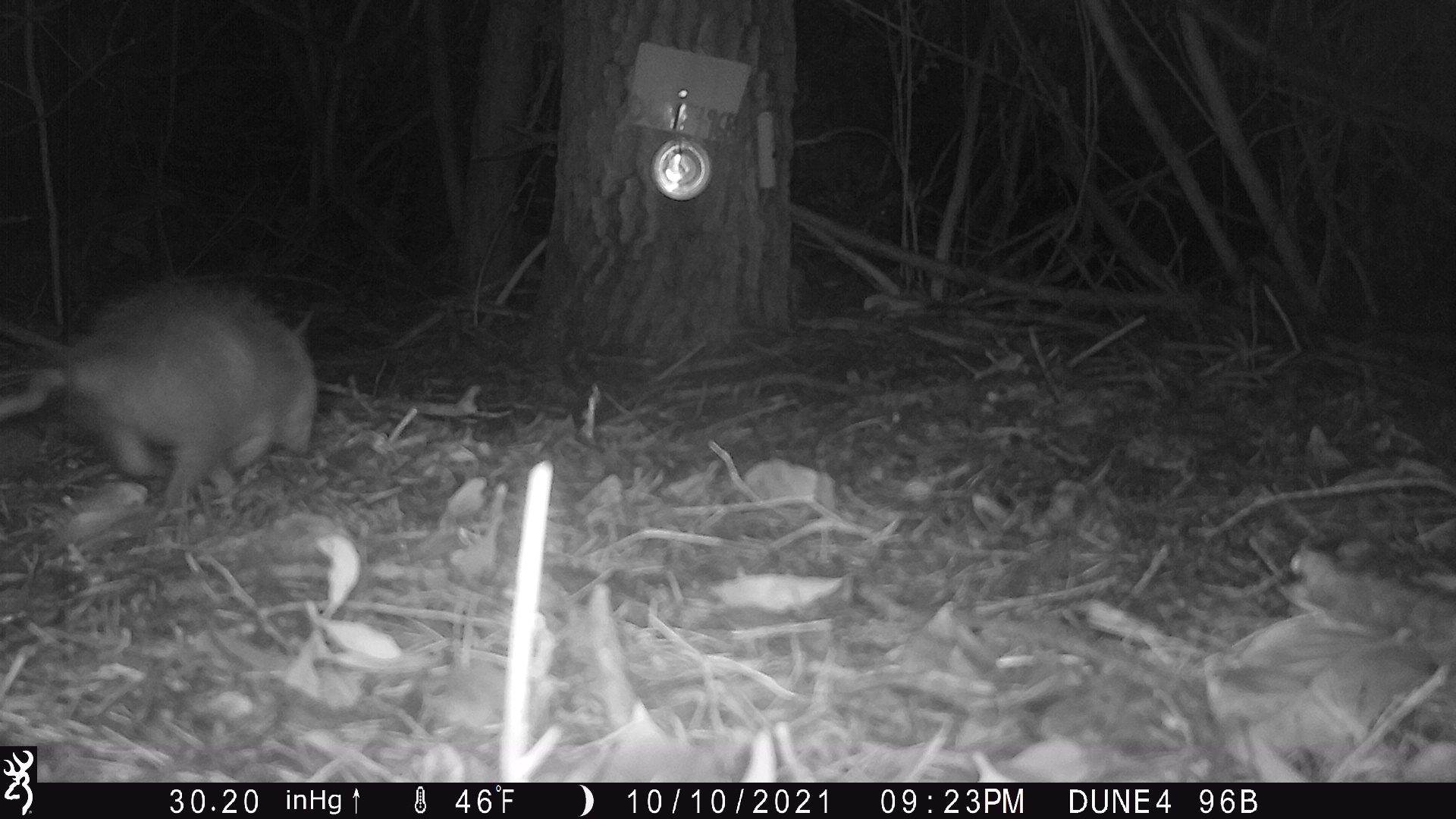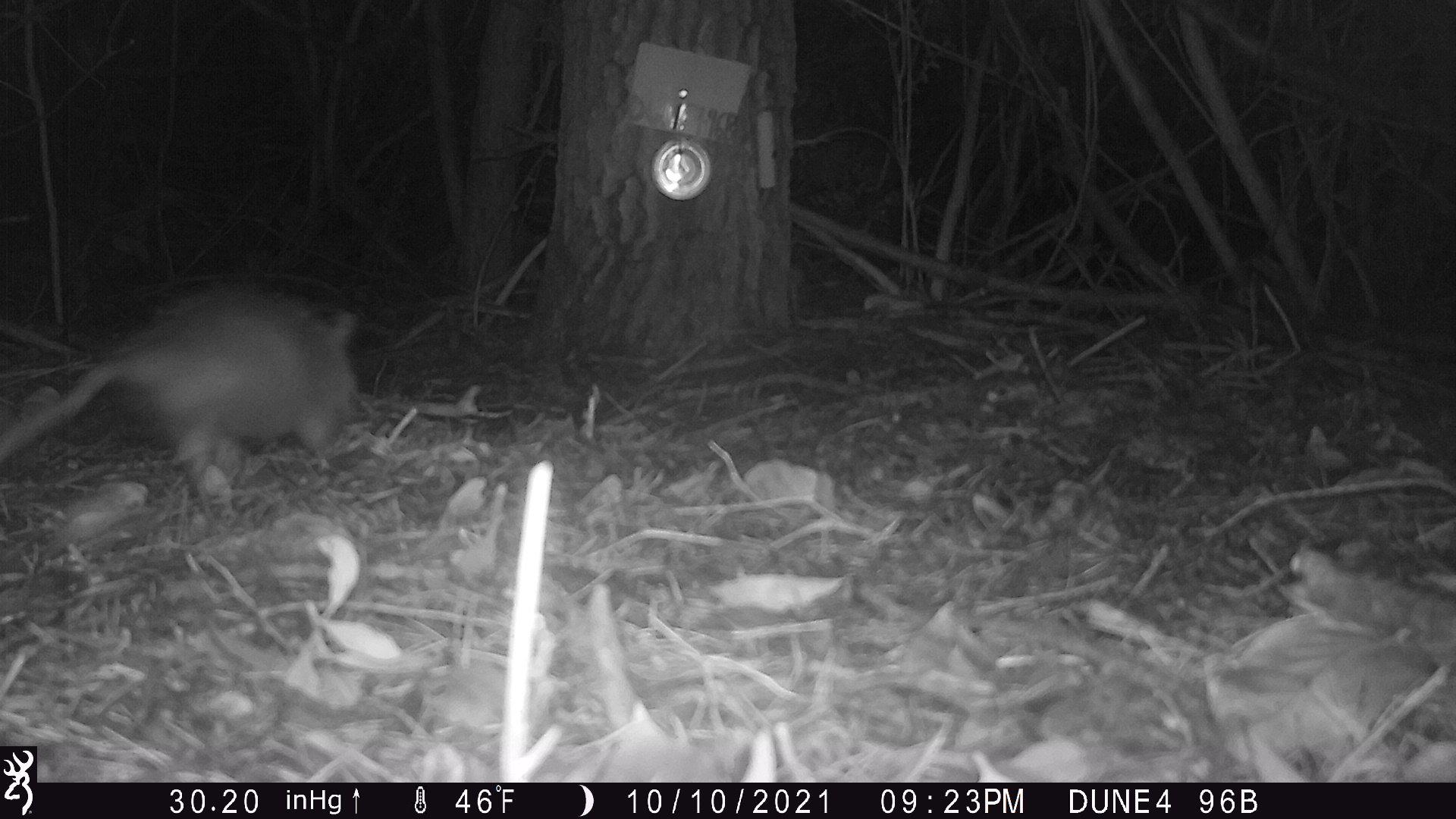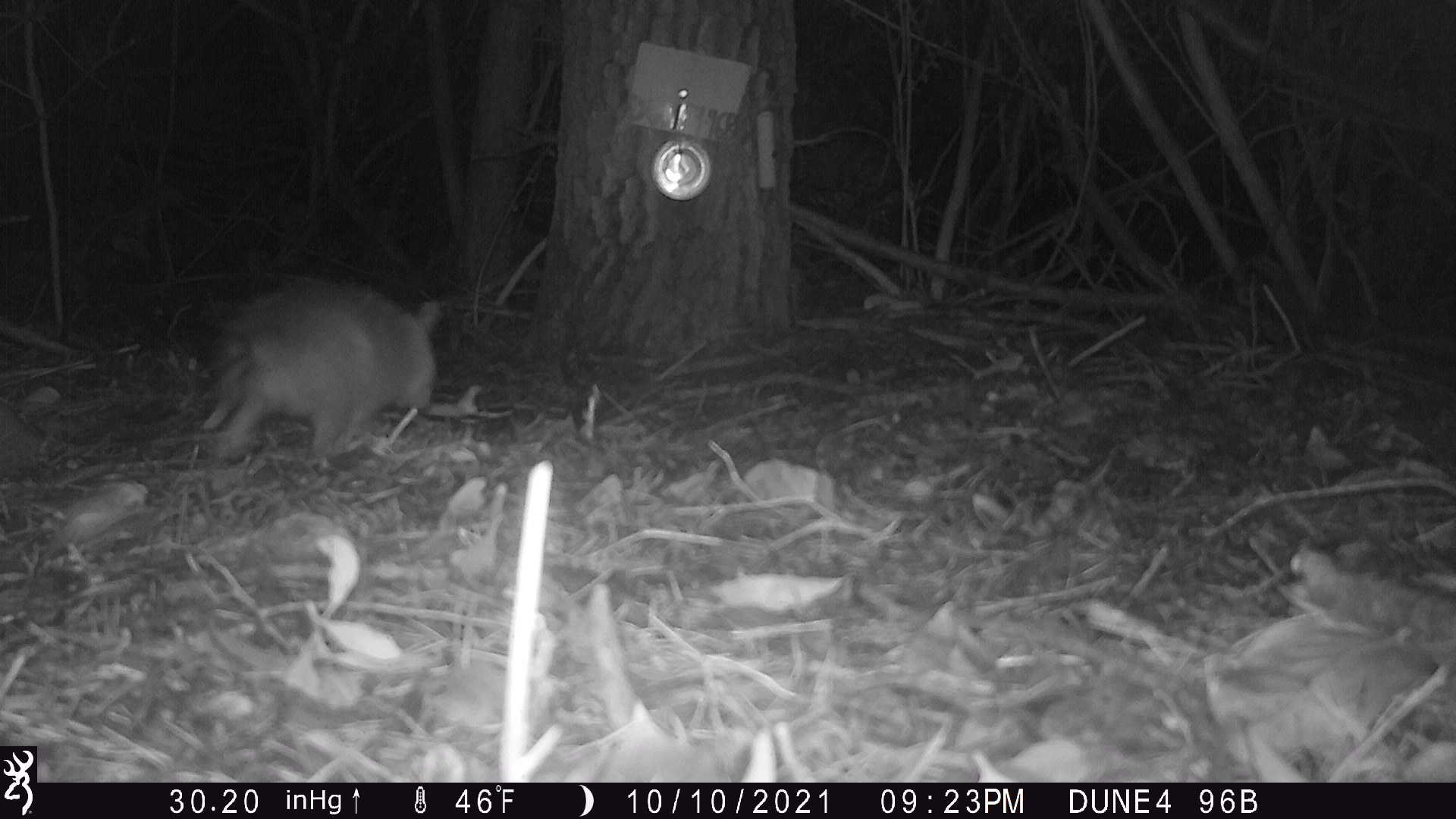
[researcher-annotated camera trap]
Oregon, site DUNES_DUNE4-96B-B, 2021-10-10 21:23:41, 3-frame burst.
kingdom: Animalia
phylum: Chordata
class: Mammalia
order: Didelphimorphia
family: Didelphidae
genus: Didelphis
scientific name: Didelphis virginiana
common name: virginia opossum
Virginia opossum (Didelphis virginiana).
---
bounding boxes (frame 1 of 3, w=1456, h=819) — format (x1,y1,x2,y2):
virginia opossum: (0,282,326,500)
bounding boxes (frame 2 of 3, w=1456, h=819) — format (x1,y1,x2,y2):
virginia opossum: (2,276,370,488)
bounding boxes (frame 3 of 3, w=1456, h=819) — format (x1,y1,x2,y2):
virginia opossum: (162,248,463,461)